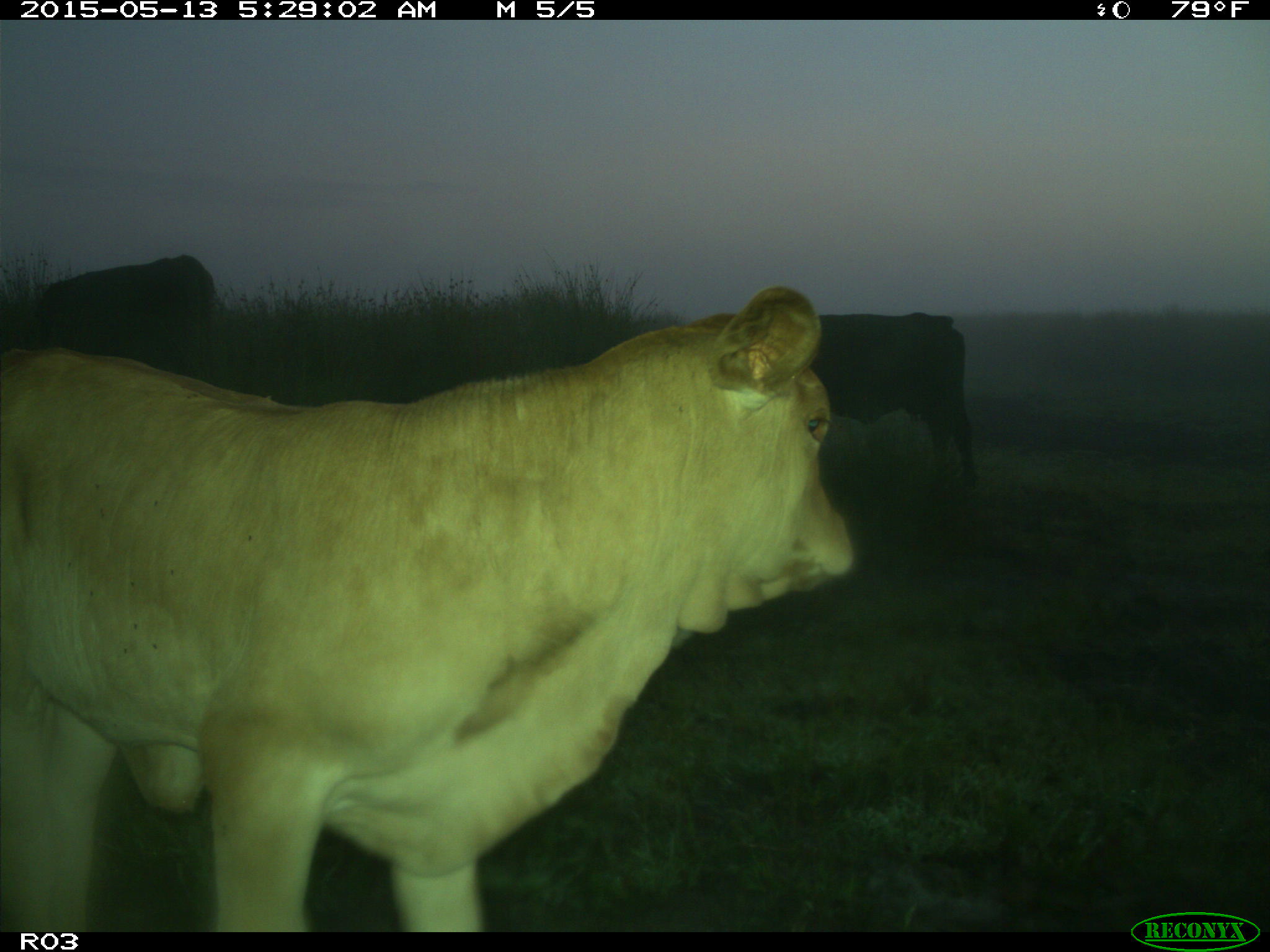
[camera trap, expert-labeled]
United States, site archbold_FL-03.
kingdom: Animalia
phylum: Chordata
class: Mammalia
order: Artiodactyla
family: Bovidae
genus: Bos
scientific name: Bos taurus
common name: domestic cow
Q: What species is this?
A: Bos taurus (domestic cow).